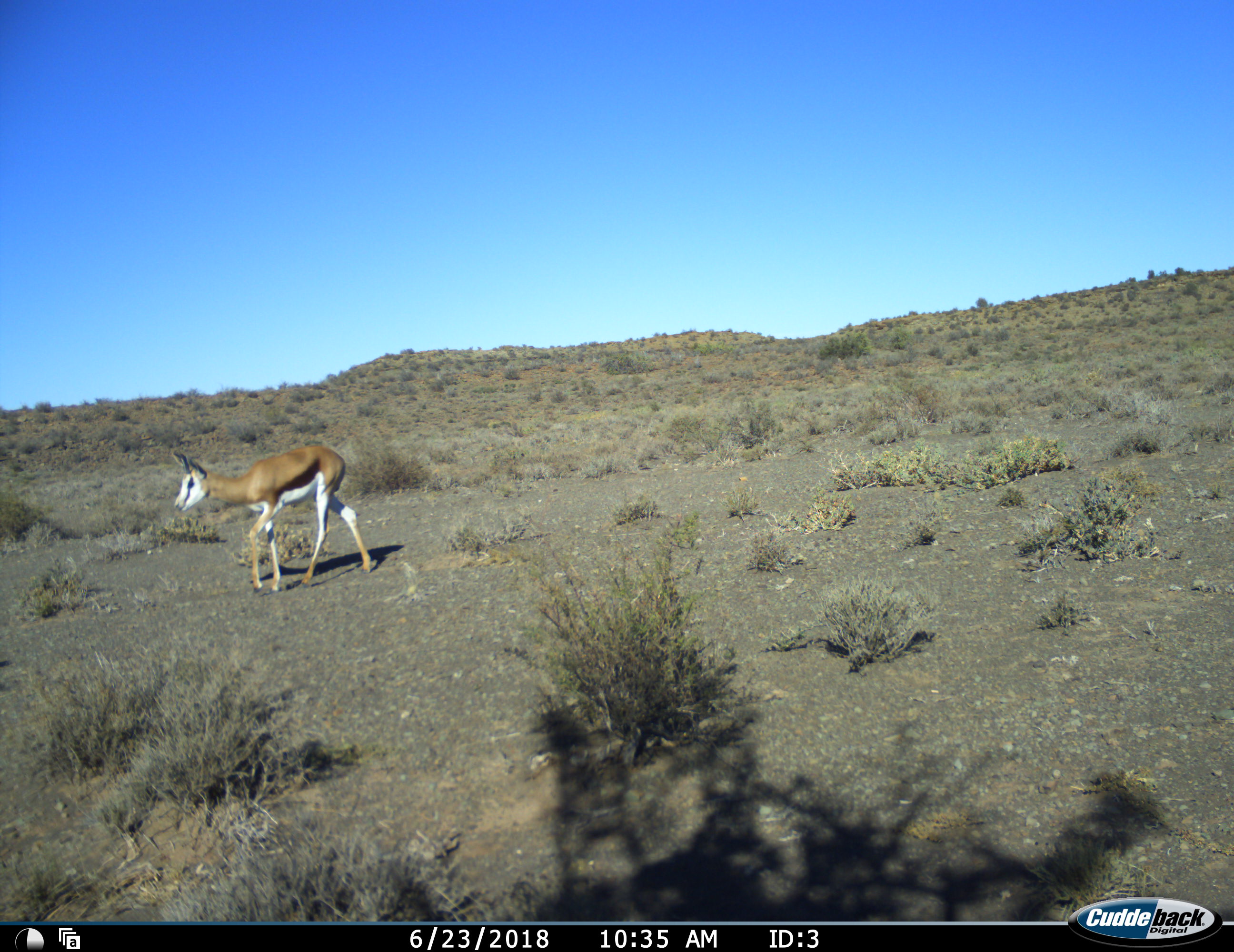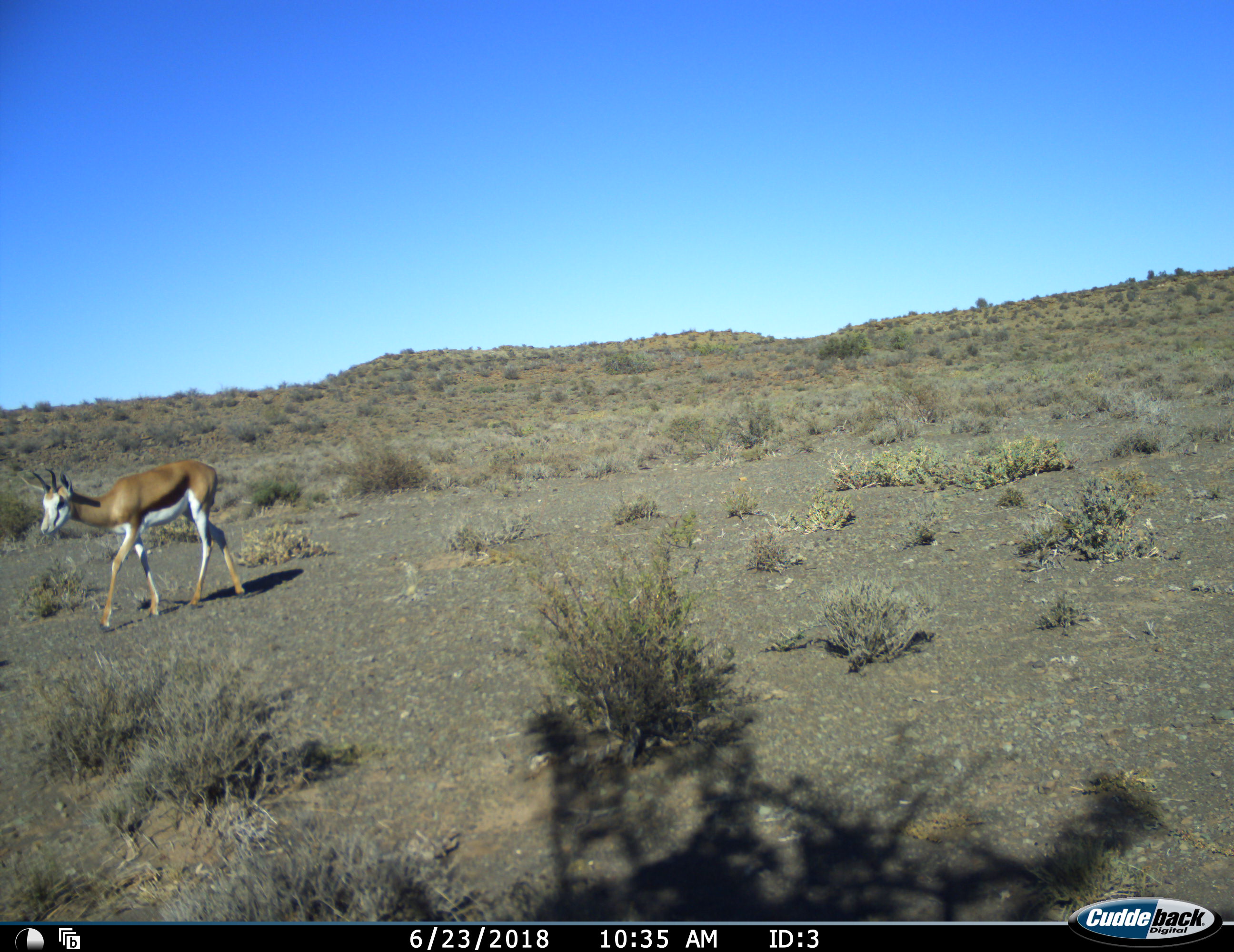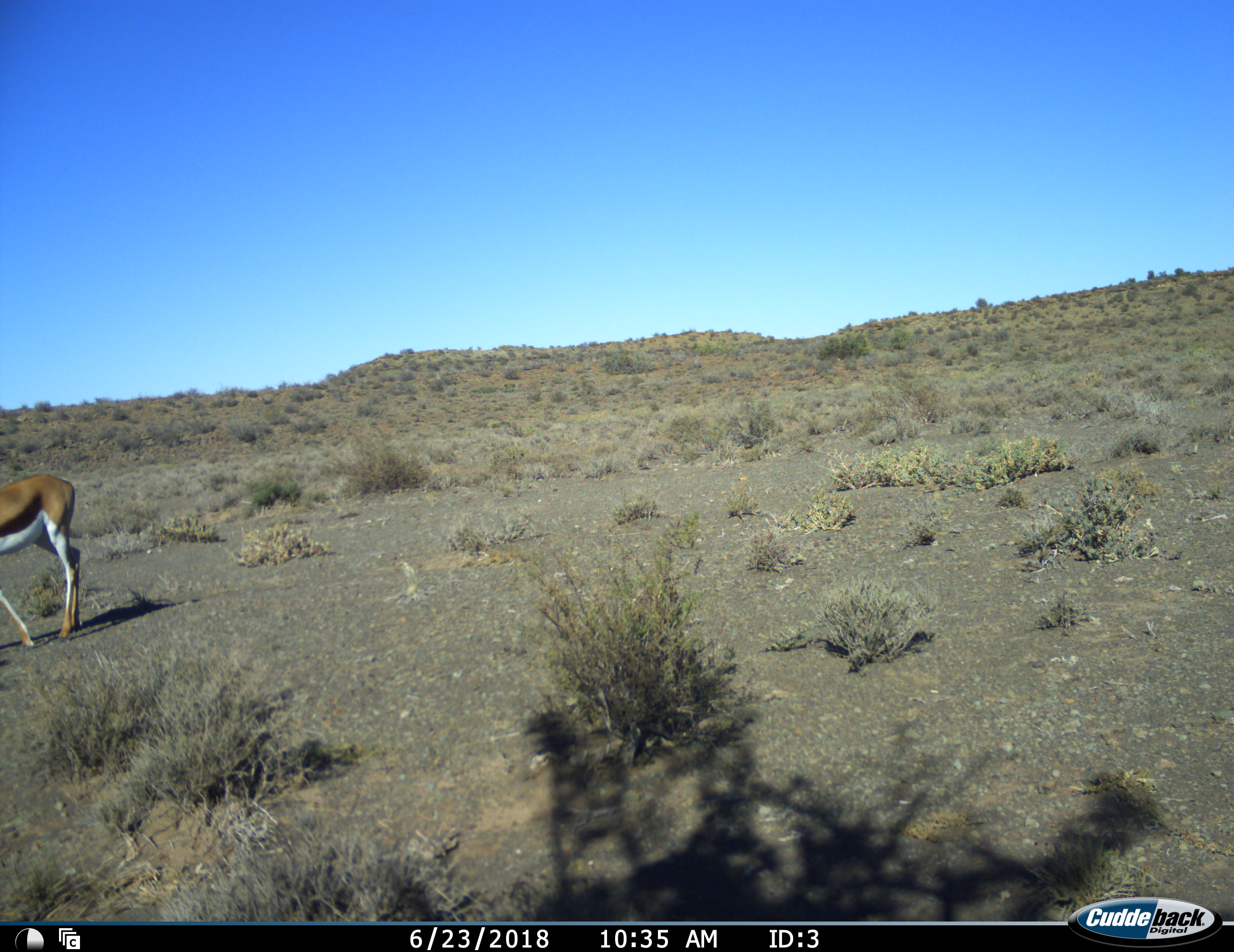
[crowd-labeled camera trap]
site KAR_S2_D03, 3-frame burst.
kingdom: Animalia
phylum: Chordata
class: Mammalia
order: Artiodactyla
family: Bovidae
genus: Antidorcas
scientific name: Antidorcas marsupialis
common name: springbok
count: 1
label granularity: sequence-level